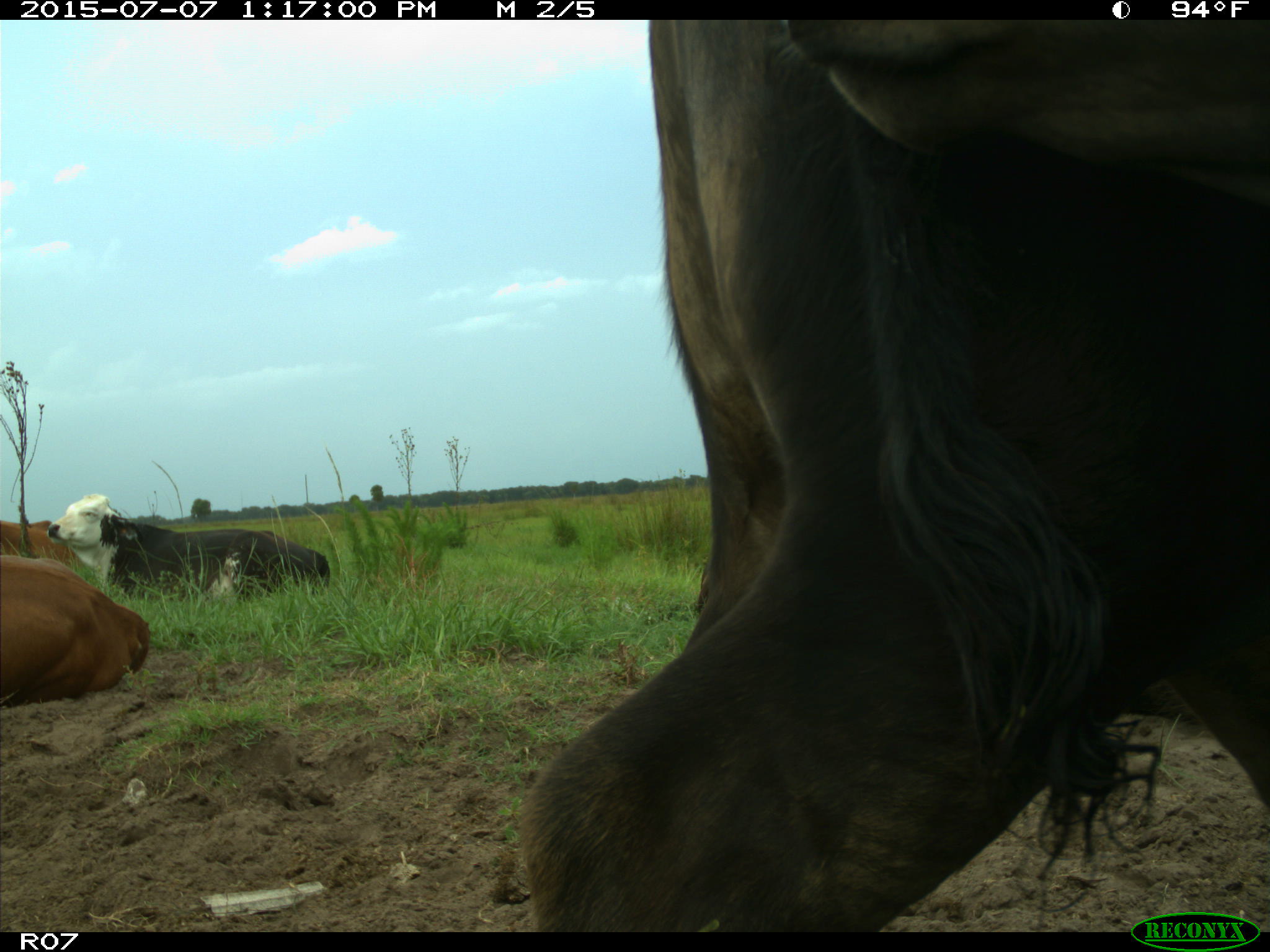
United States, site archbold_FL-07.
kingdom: Animalia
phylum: Chordata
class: Mammalia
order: Artiodactyla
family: Bovidae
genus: Bos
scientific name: Bos taurus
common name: domestic cow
Bos taurus (domestic cow).